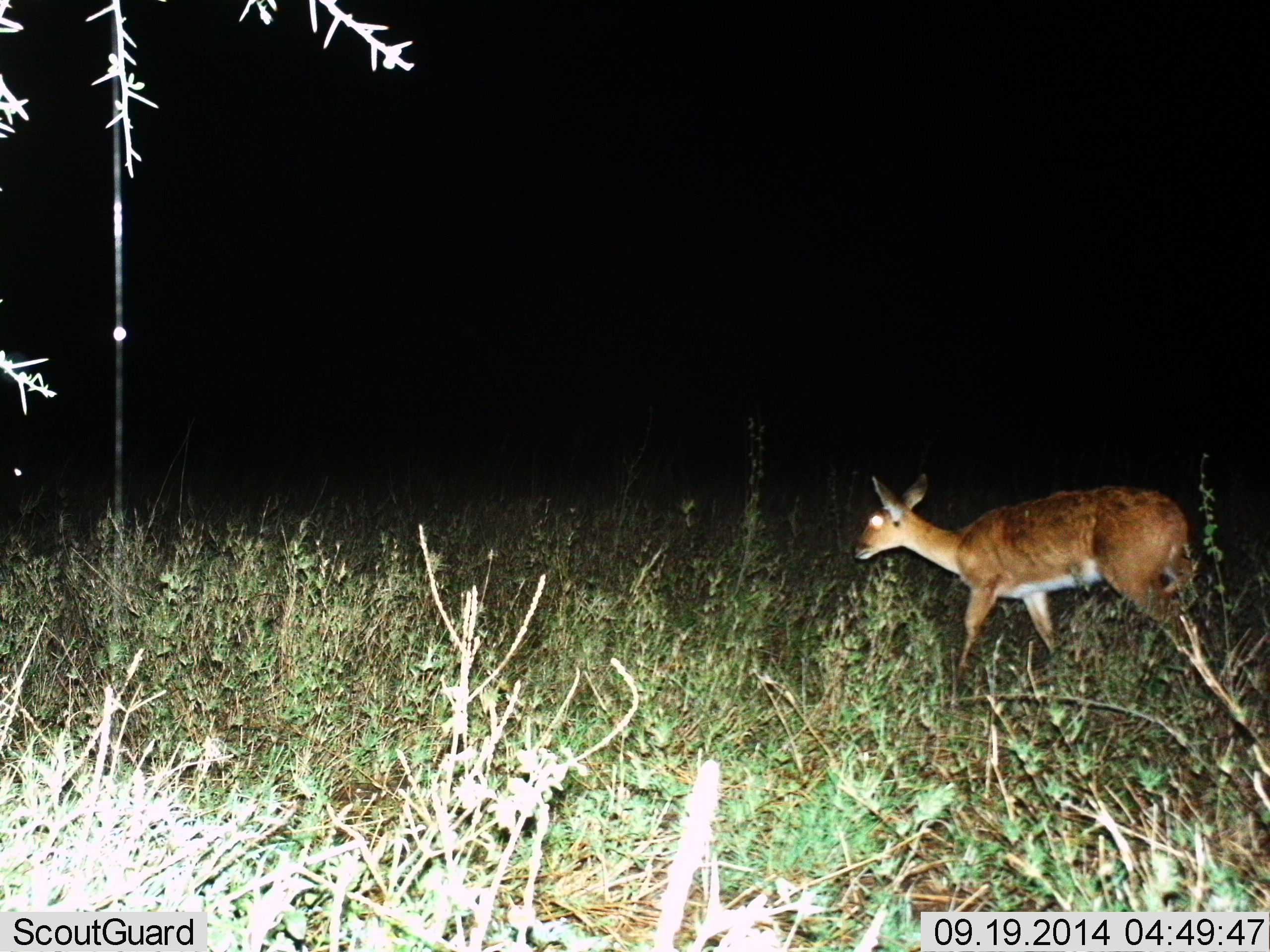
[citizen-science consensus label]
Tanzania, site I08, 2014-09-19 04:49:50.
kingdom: Animalia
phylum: Chordata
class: Mammalia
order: Artiodactyla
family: Bovidae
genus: Redunca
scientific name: Redunca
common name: reedbuck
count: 1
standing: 10%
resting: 0%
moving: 90%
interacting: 0%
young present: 0%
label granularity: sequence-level